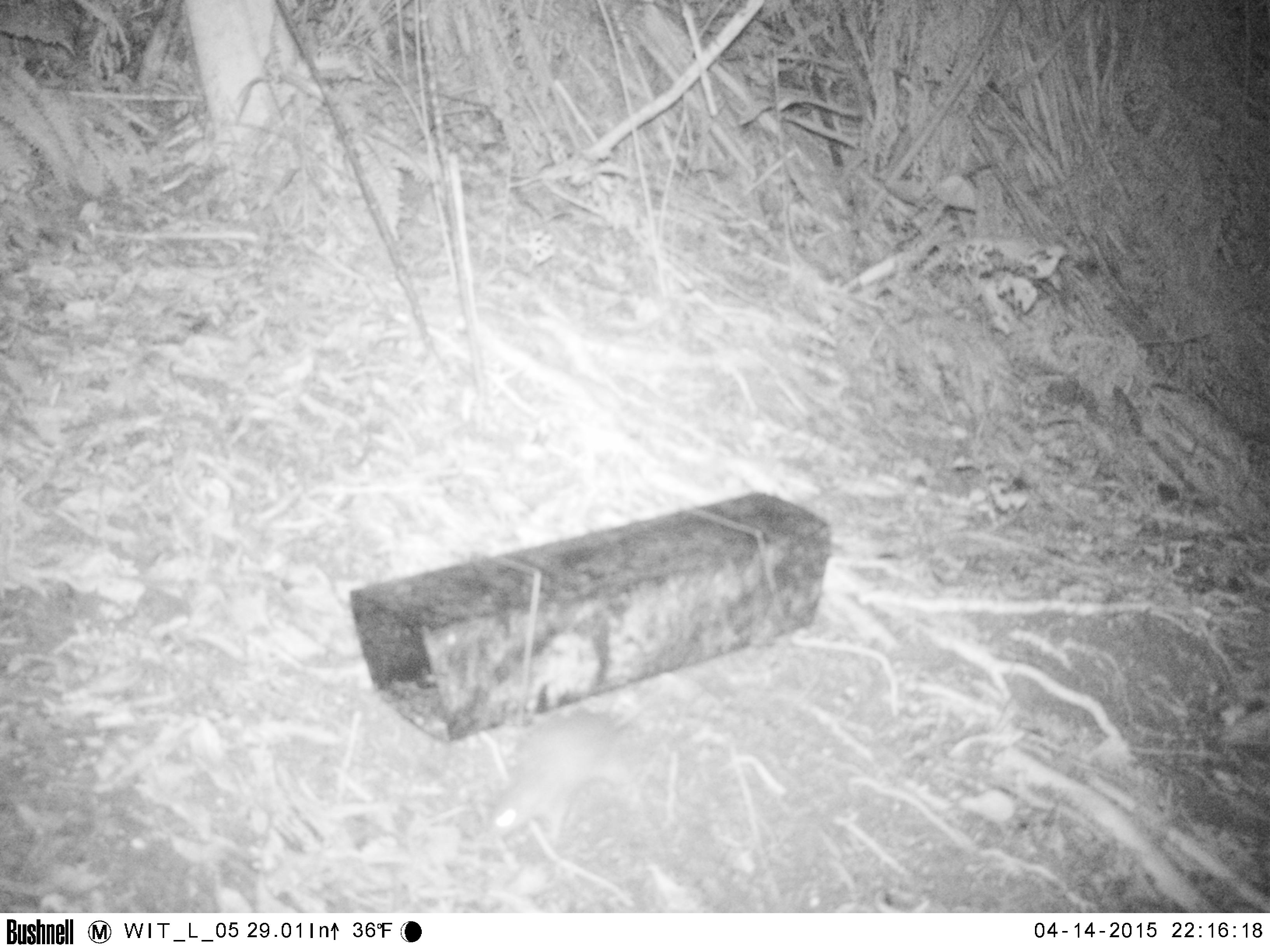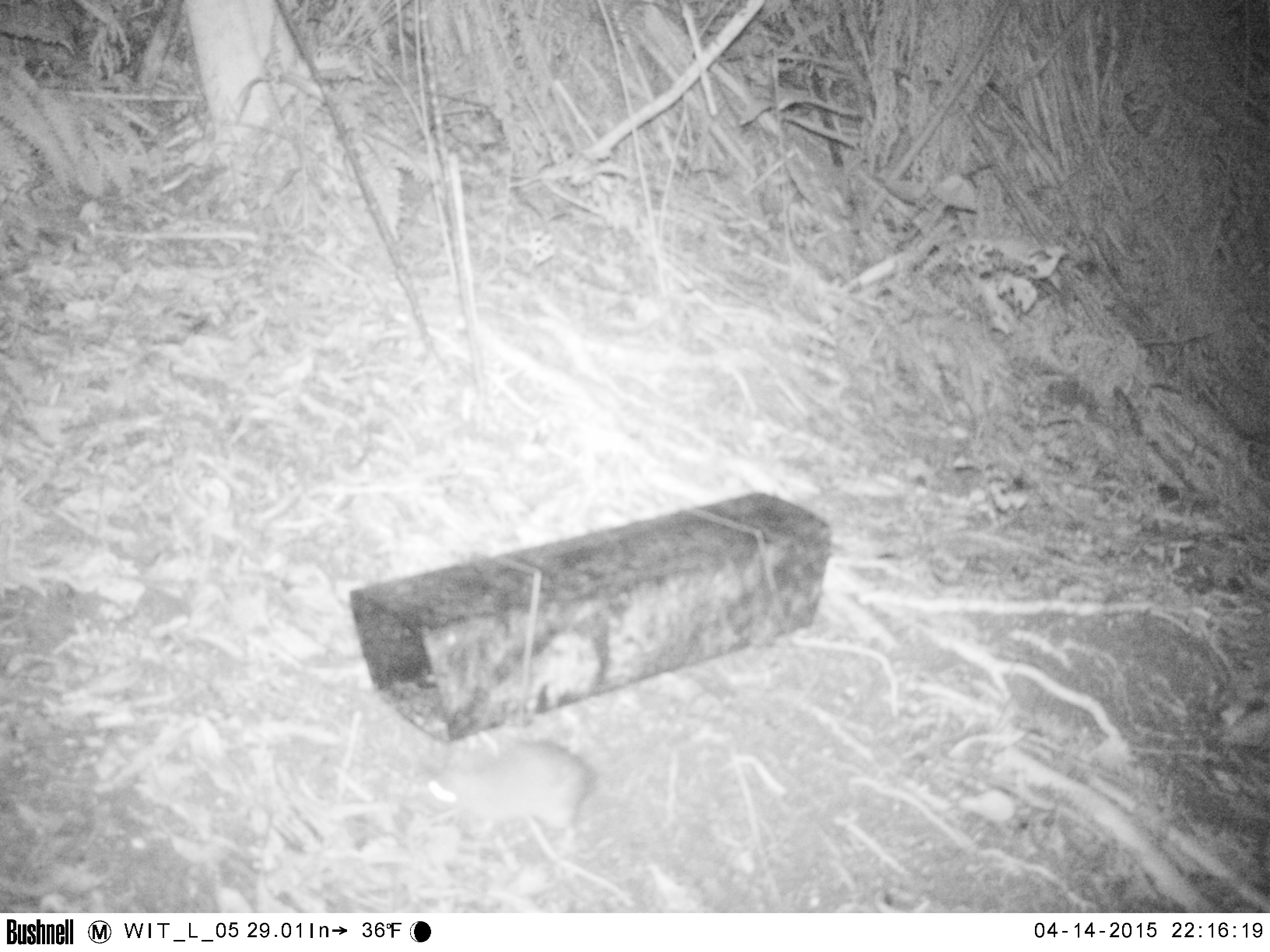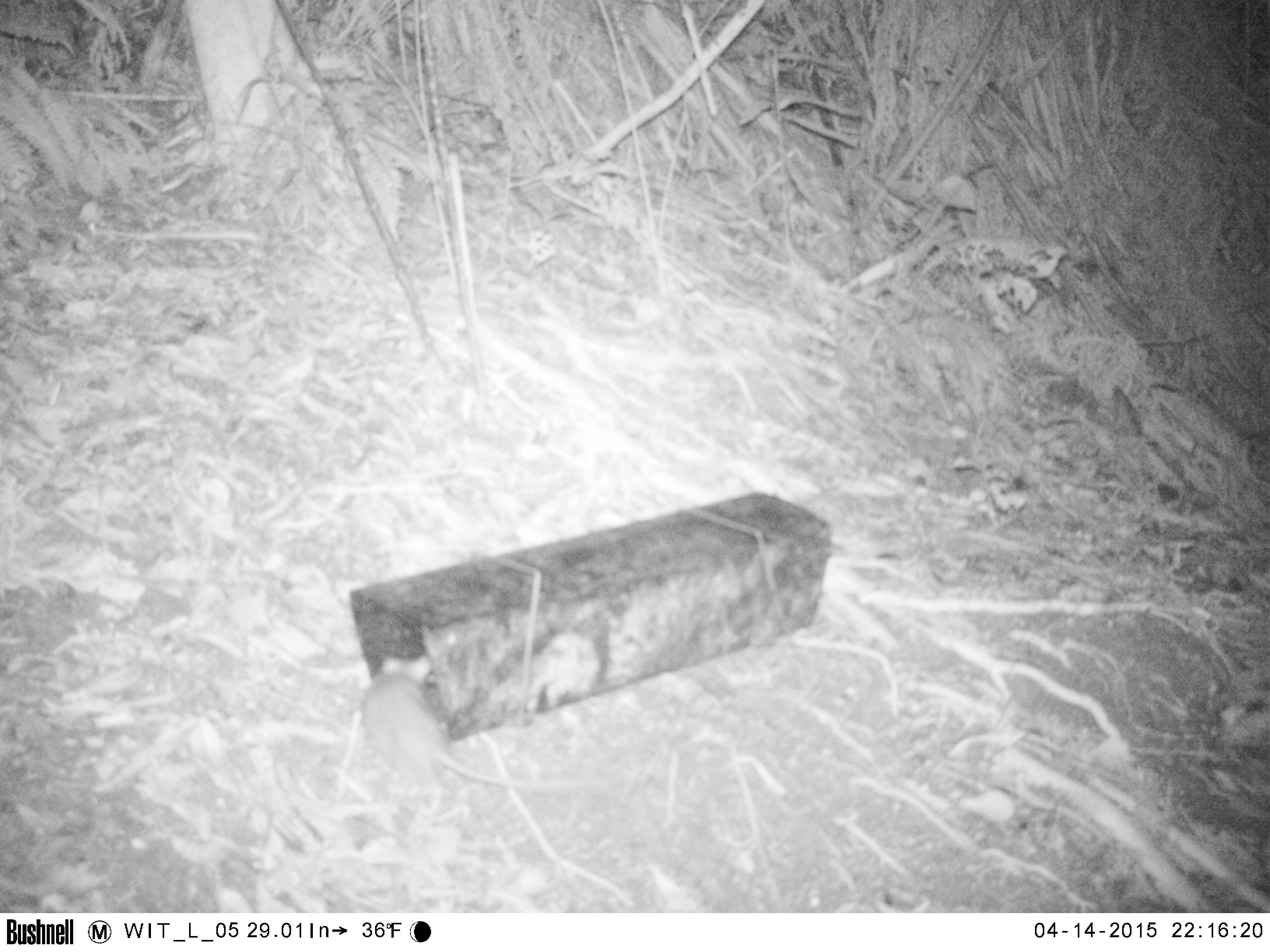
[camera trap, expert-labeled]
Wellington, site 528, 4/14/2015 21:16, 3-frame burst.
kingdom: Animalia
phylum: Chordata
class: Mammalia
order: Rodentia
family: Muridae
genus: Rattus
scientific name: Rattus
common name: rat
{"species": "rat (Rattus)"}